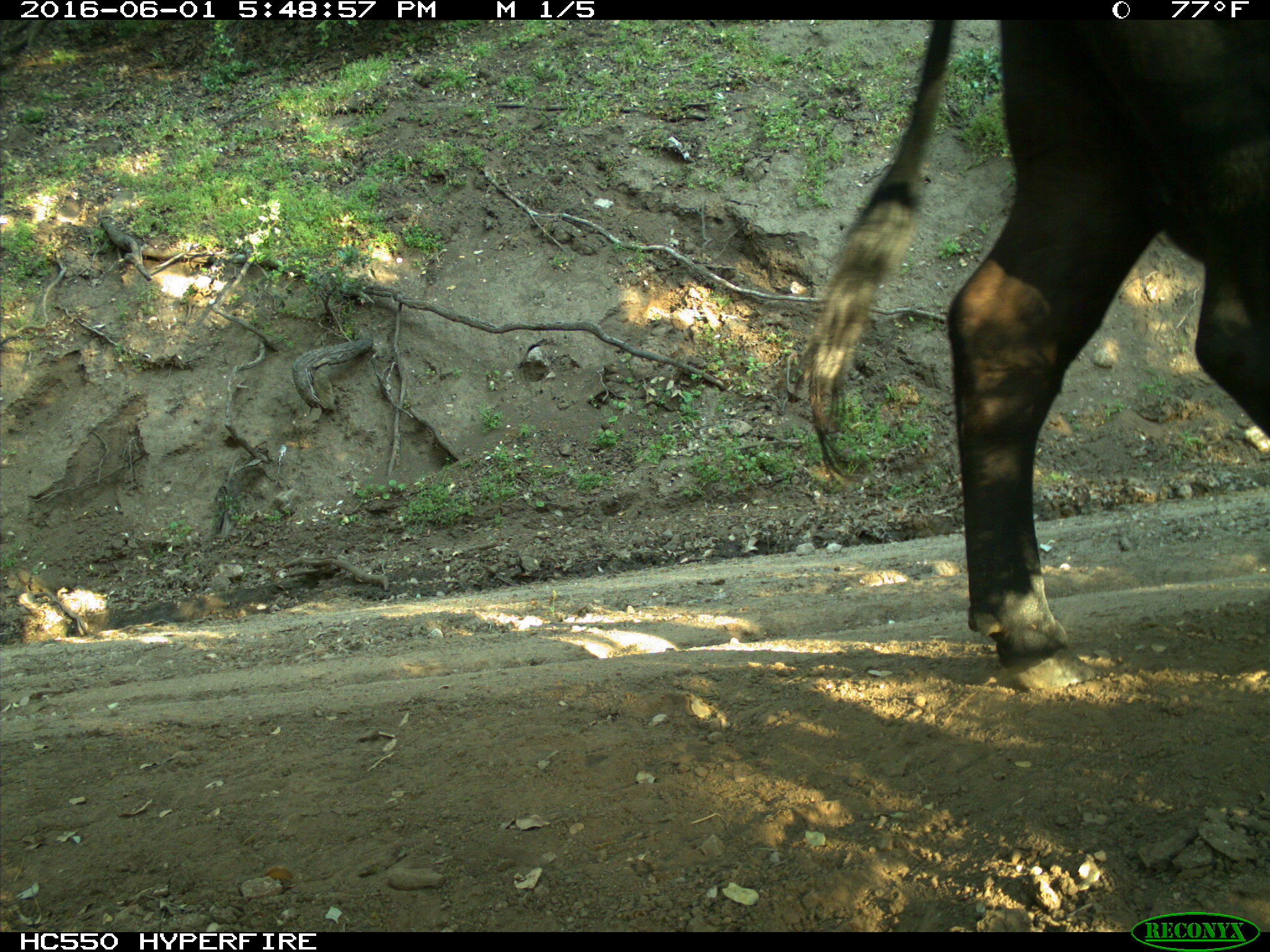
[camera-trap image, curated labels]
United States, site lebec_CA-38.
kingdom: Animalia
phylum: Chordata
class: Mammalia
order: Artiodactyla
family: Bovidae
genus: Bos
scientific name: Bos taurus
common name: domestic cow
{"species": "Bos taurus (domestic cow)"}